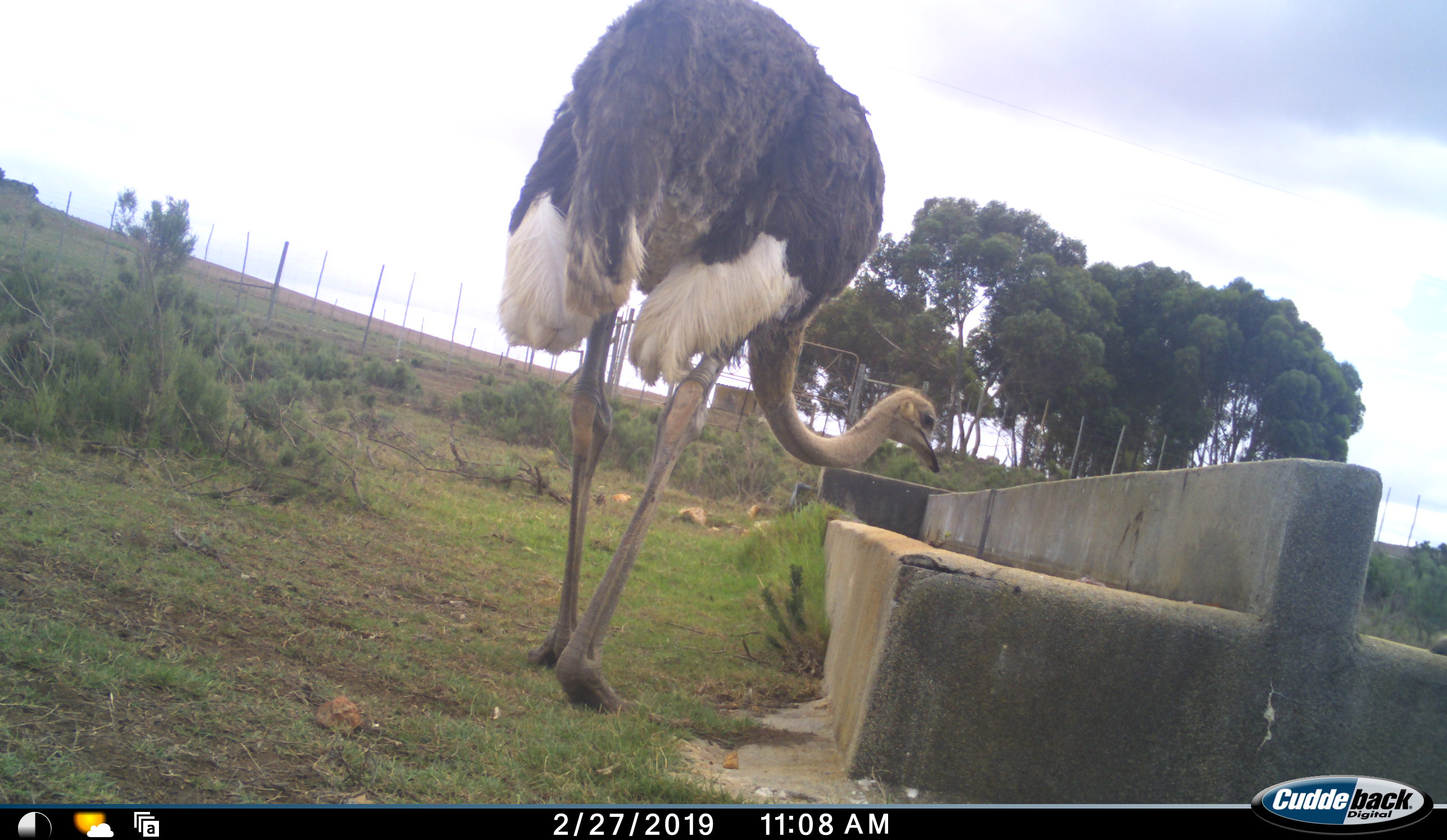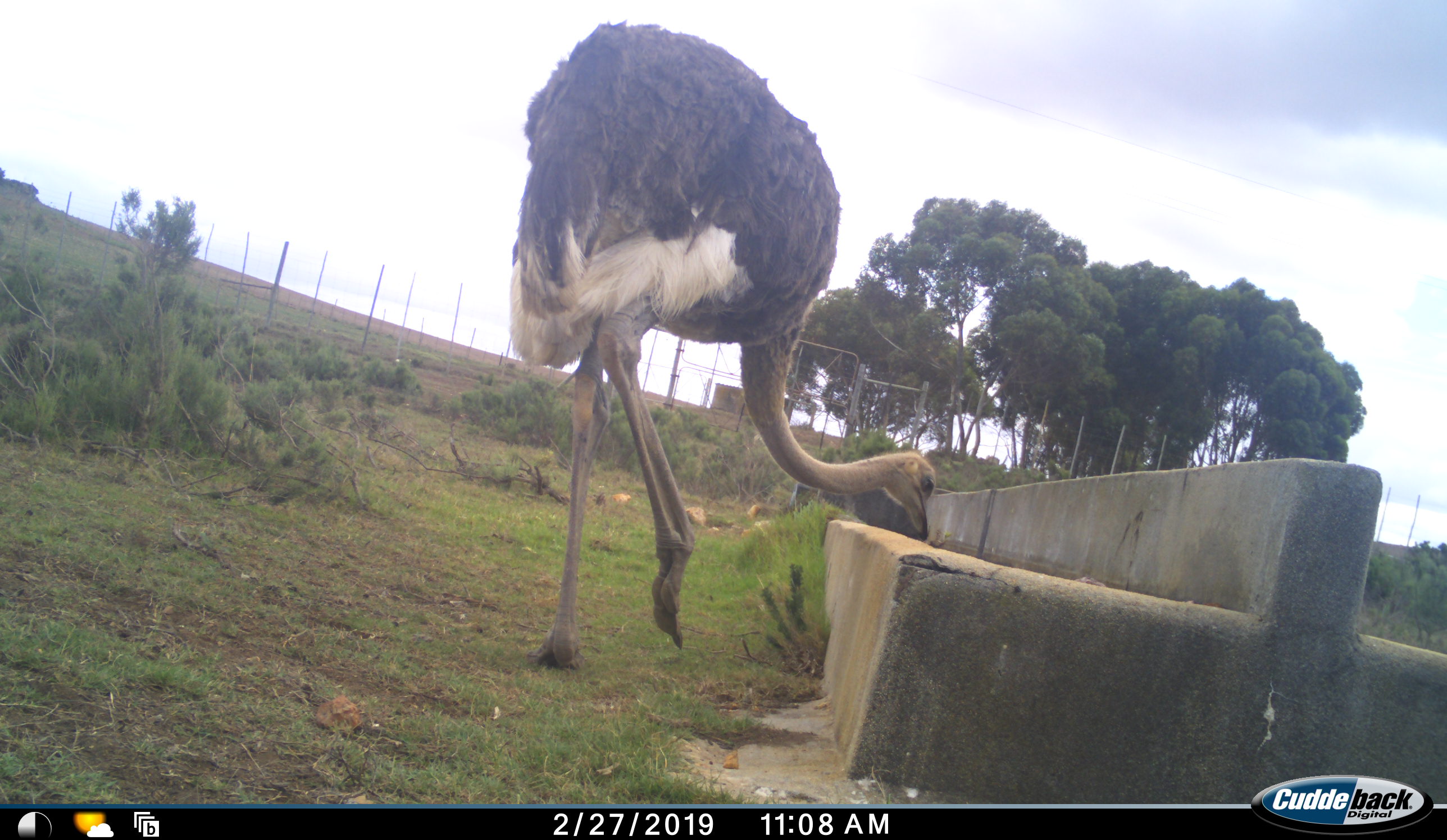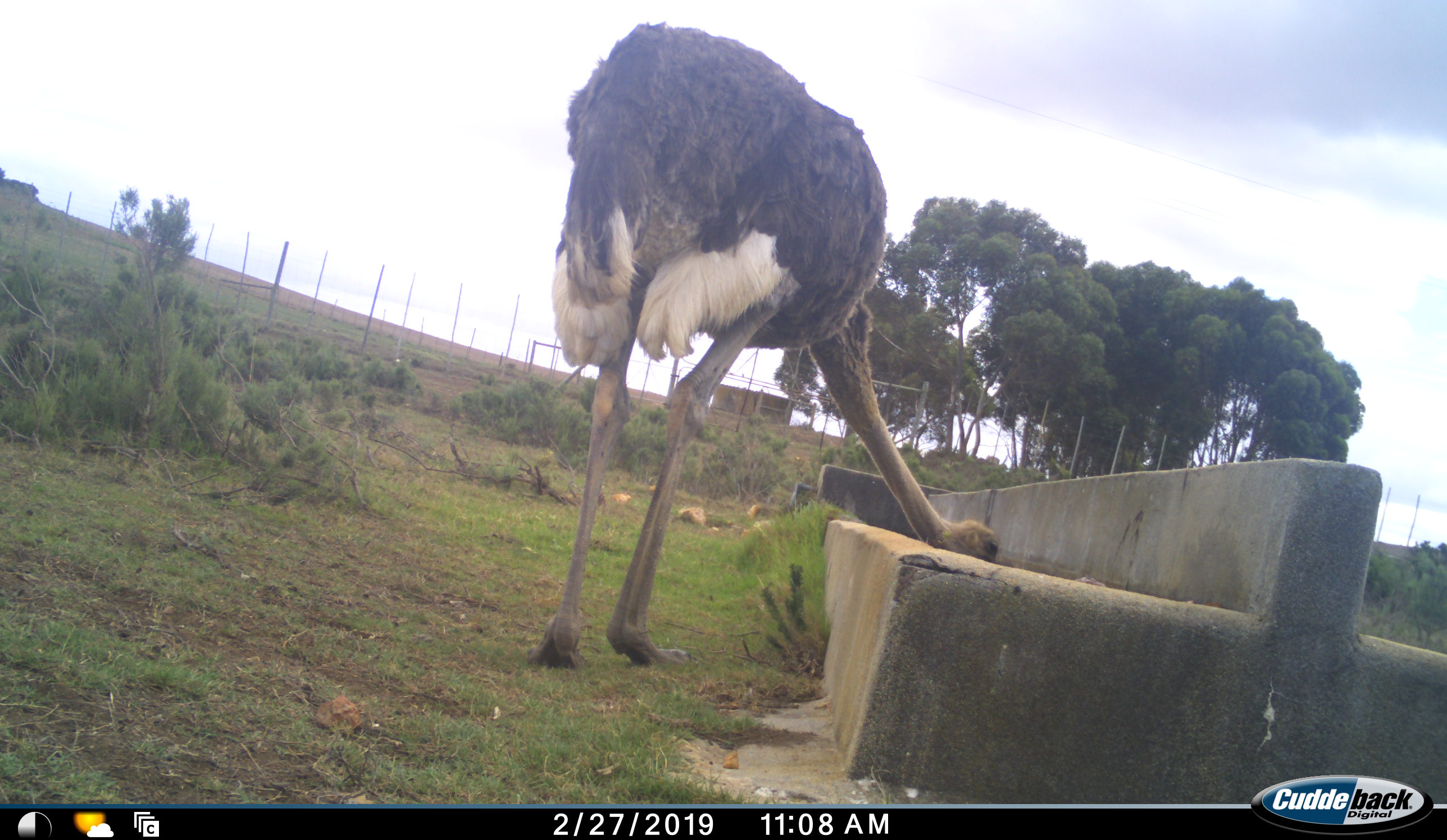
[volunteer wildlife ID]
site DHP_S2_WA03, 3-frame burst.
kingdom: Animalia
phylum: Chordata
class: Aves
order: Struthioniformes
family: Struthionidae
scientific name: Struthionidae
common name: ostrich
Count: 1.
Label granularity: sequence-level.